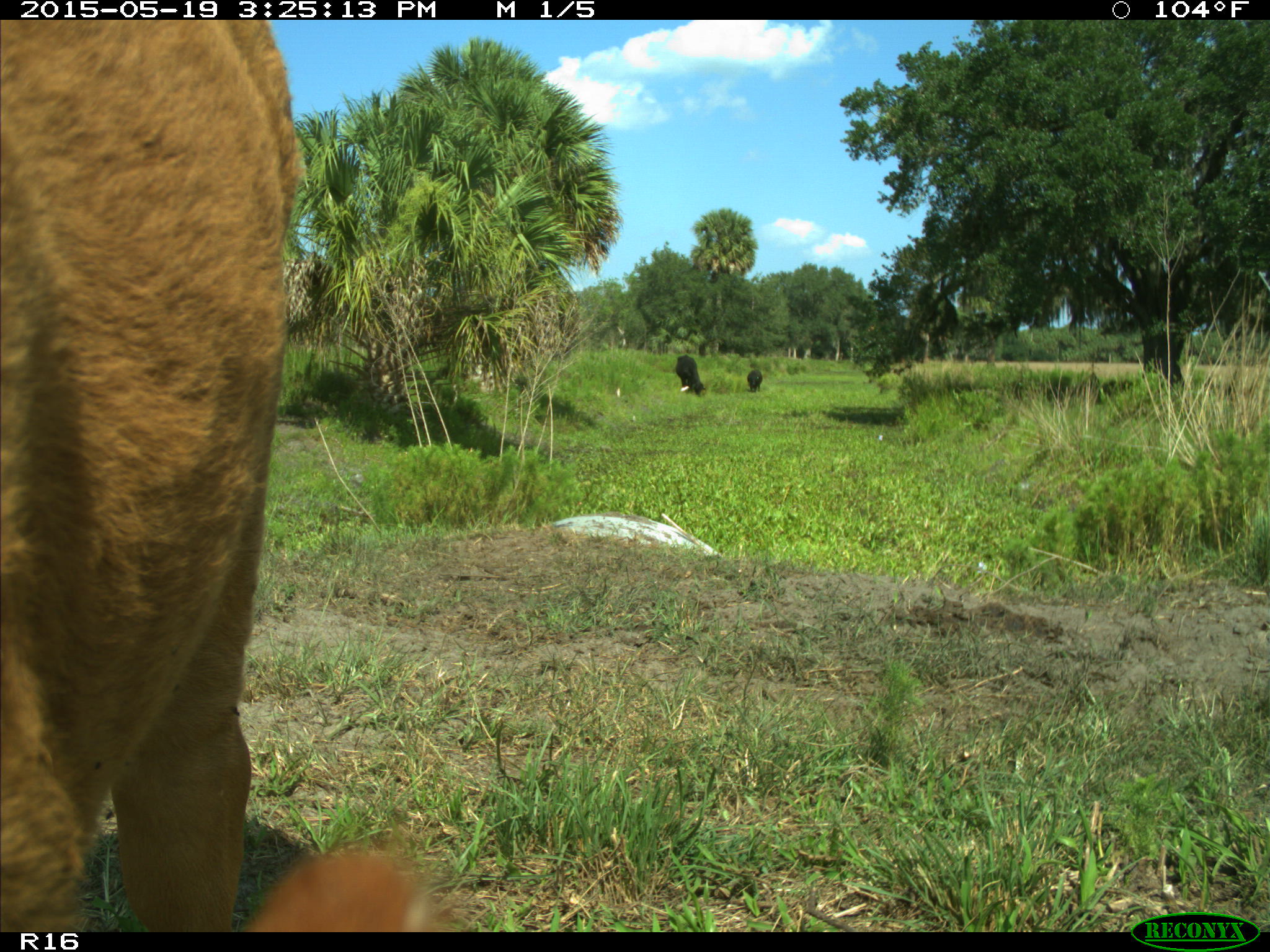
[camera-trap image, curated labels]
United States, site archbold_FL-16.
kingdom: Animalia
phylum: Chordata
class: Mammalia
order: Artiodactyla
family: Bovidae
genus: Bos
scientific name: Bos taurus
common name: domestic cow